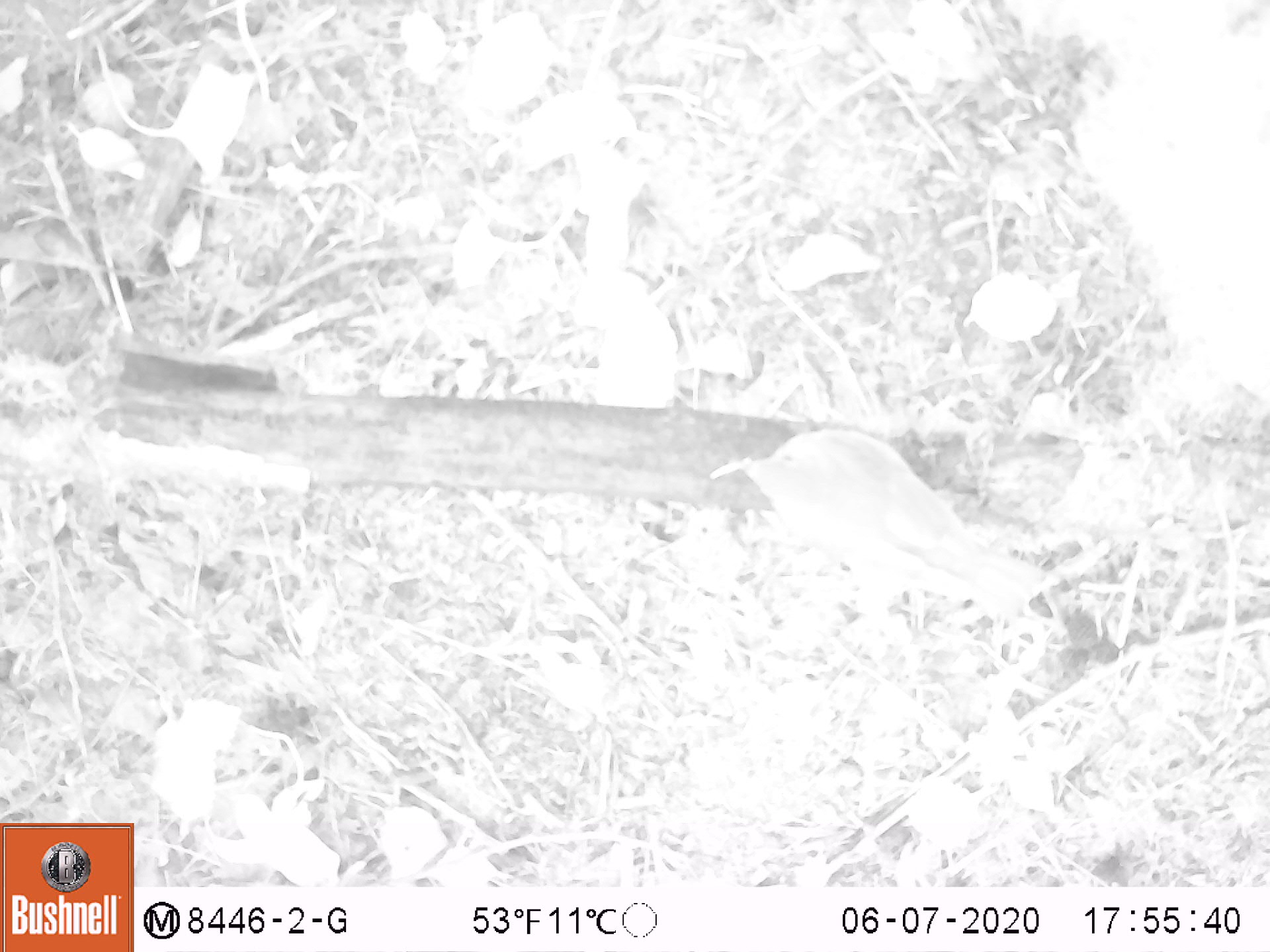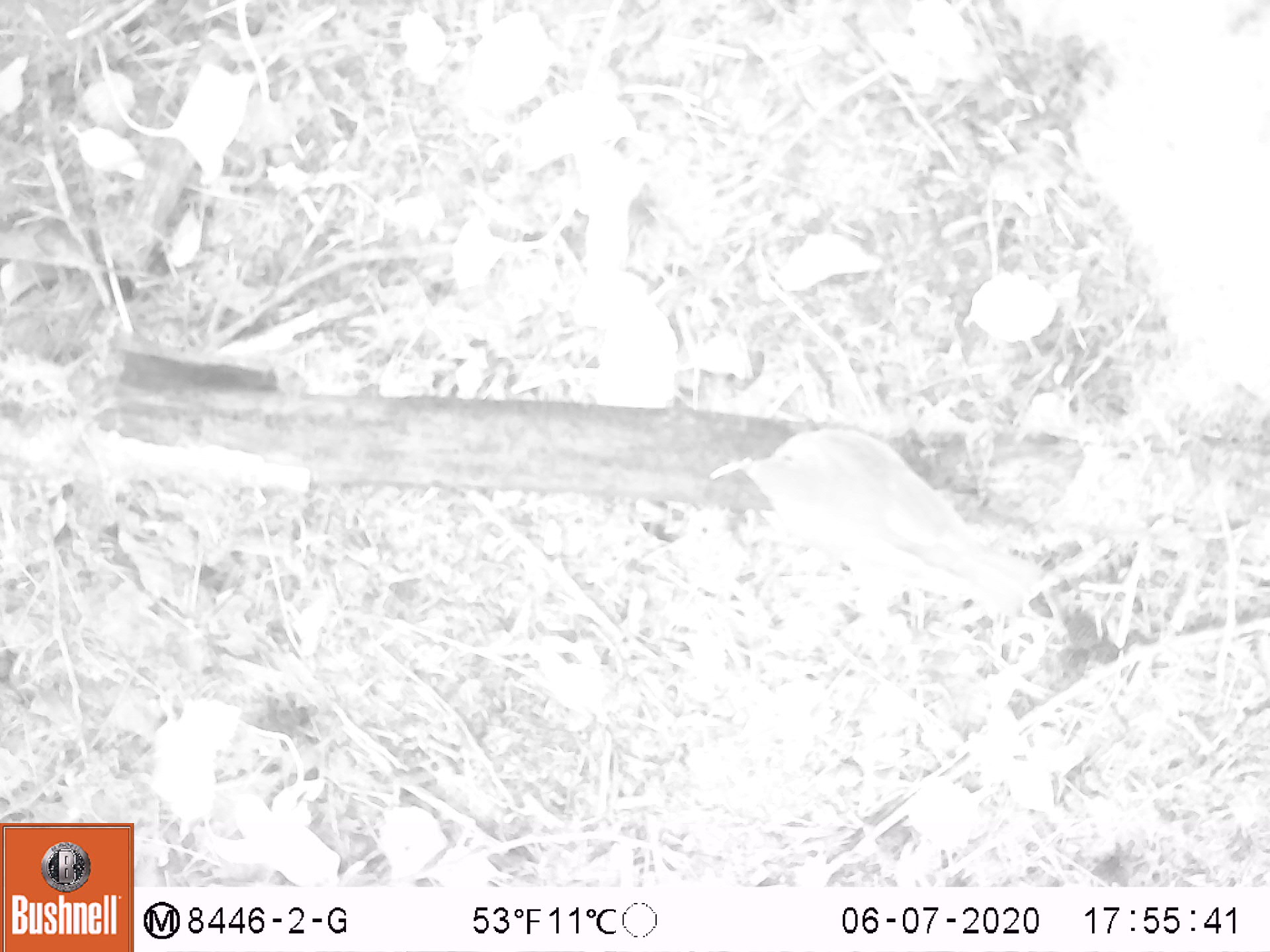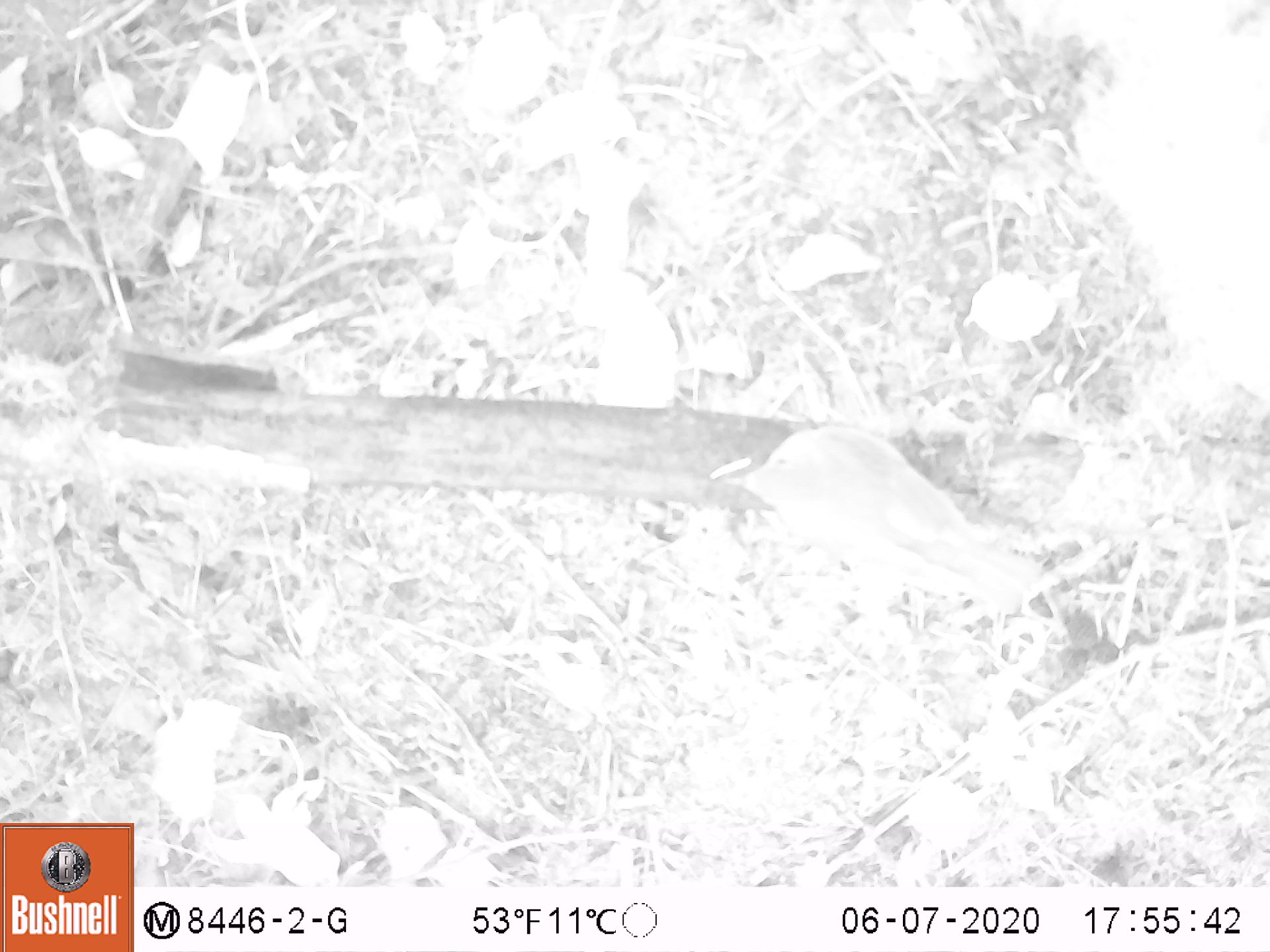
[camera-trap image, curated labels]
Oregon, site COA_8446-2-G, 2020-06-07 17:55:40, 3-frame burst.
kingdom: Animalia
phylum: Chordata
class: Aves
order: Passeriformes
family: Turdidae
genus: Catharus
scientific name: Catharus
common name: brown thrushes and nightingale-thrushes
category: catharus species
Catharus species (brown thrushes and nightingale-thrushes) (Catharus).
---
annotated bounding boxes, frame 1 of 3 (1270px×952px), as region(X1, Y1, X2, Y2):
catharus species: region(730, 408, 1063, 622)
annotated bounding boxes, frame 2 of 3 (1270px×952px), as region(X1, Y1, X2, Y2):
catharus species: region(724, 408, 1063, 624)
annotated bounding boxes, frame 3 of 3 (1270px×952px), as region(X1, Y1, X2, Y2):
catharus species: region(722, 407, 1067, 626)